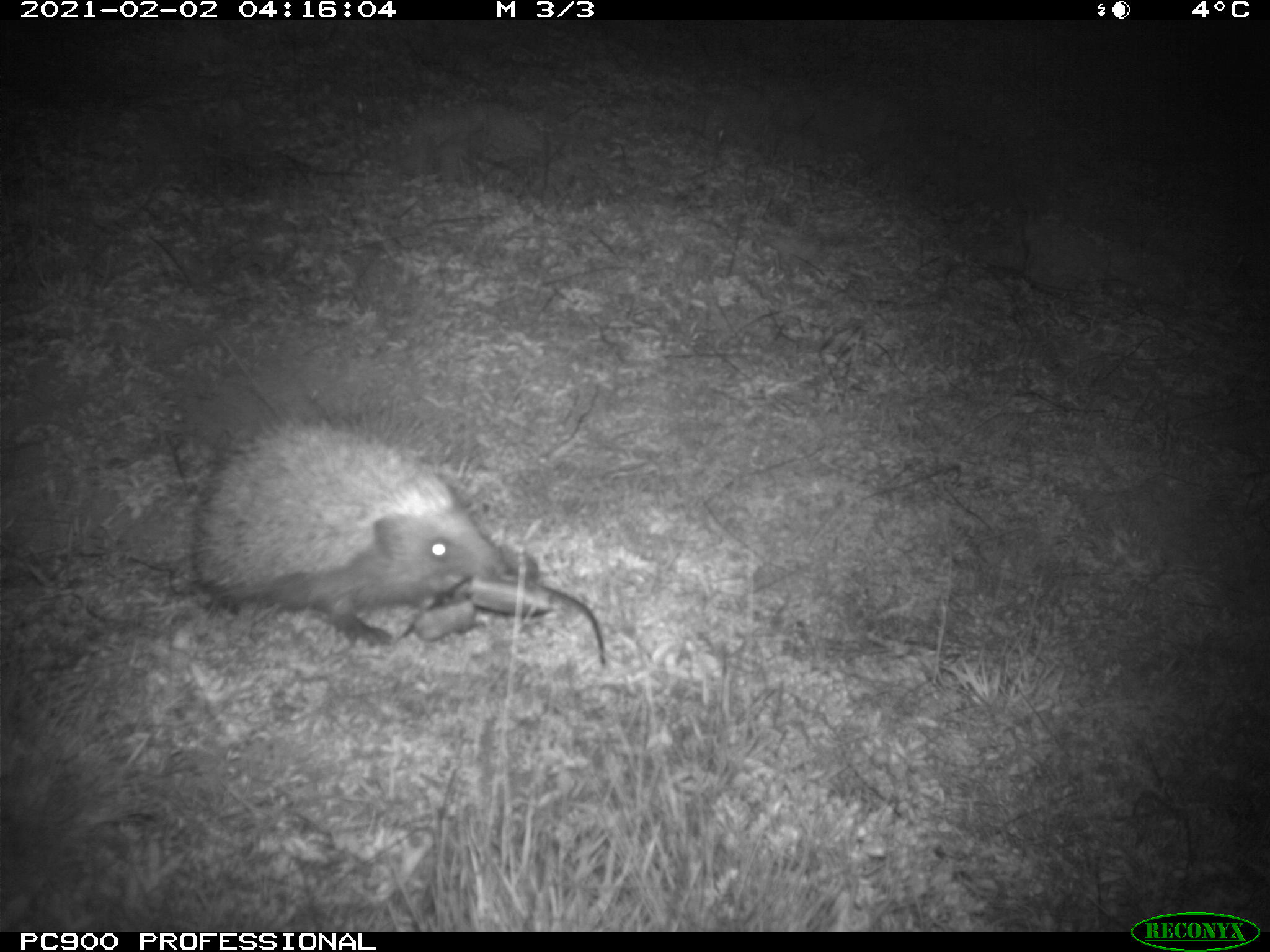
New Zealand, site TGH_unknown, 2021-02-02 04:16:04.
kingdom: Animalia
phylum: Chordata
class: Mammalia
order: Eulipotyphla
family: Erinaceidae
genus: Erinaceus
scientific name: Erinaceus europaeus europaeus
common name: european hedgehog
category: hedgehog